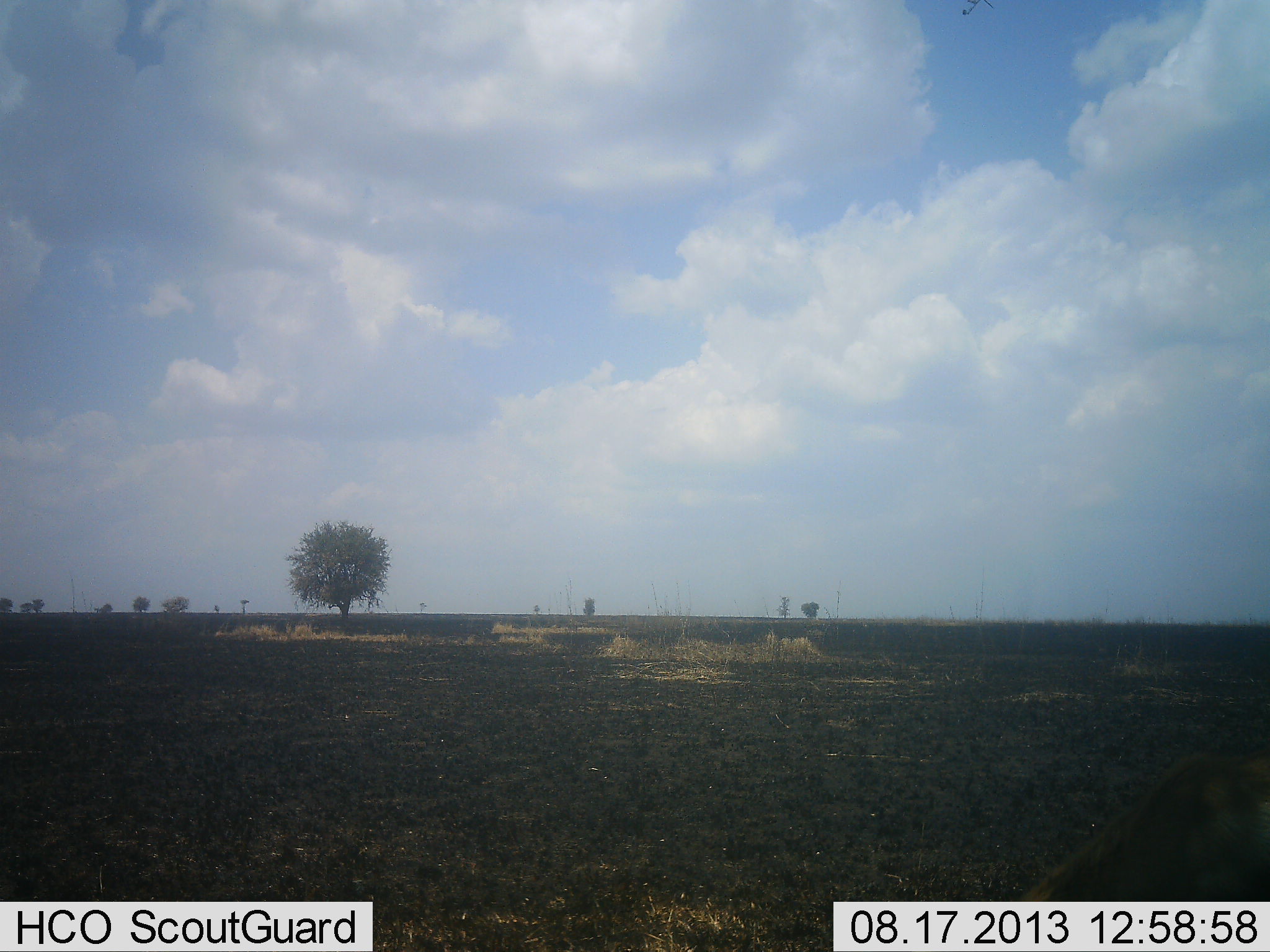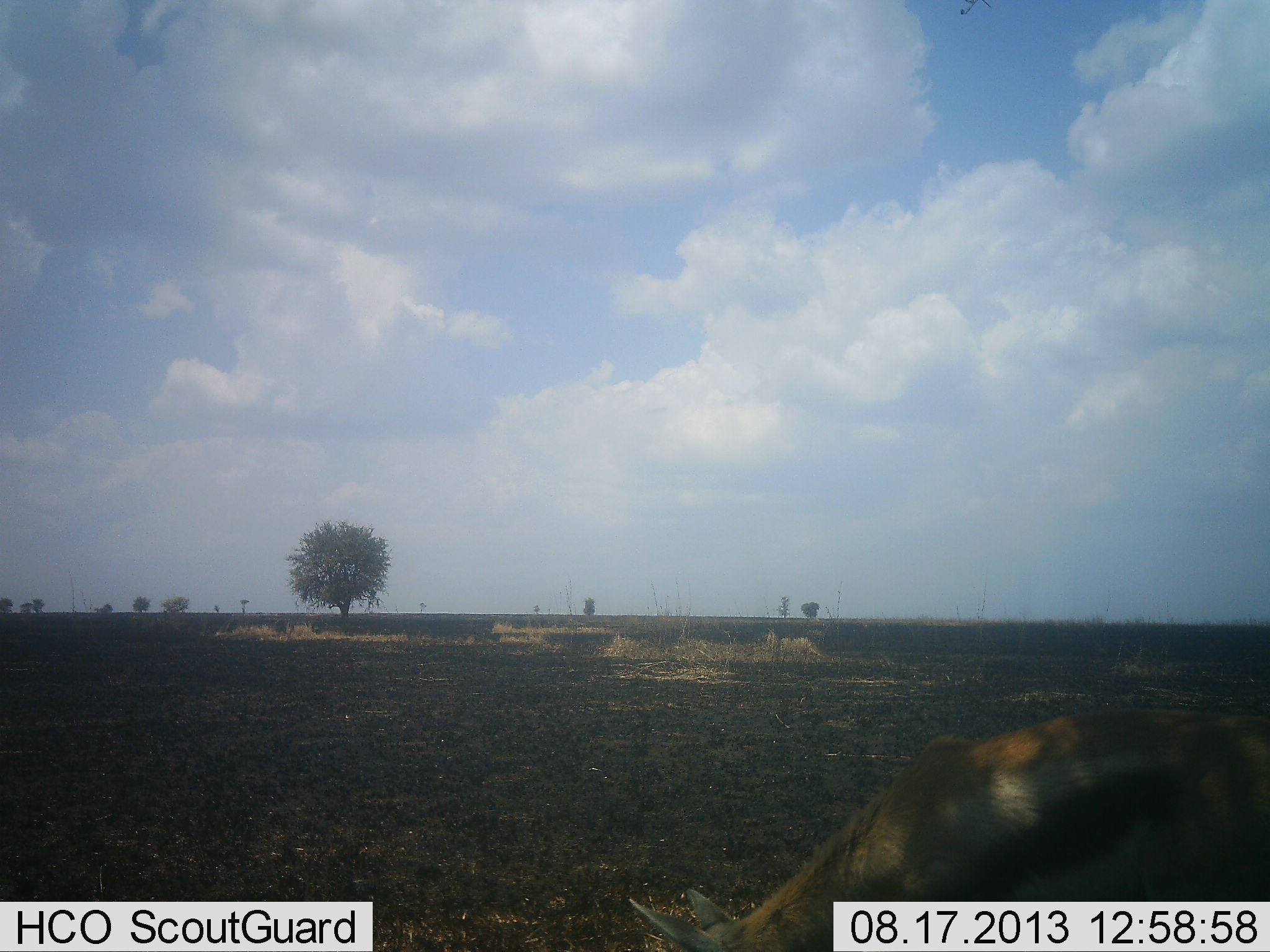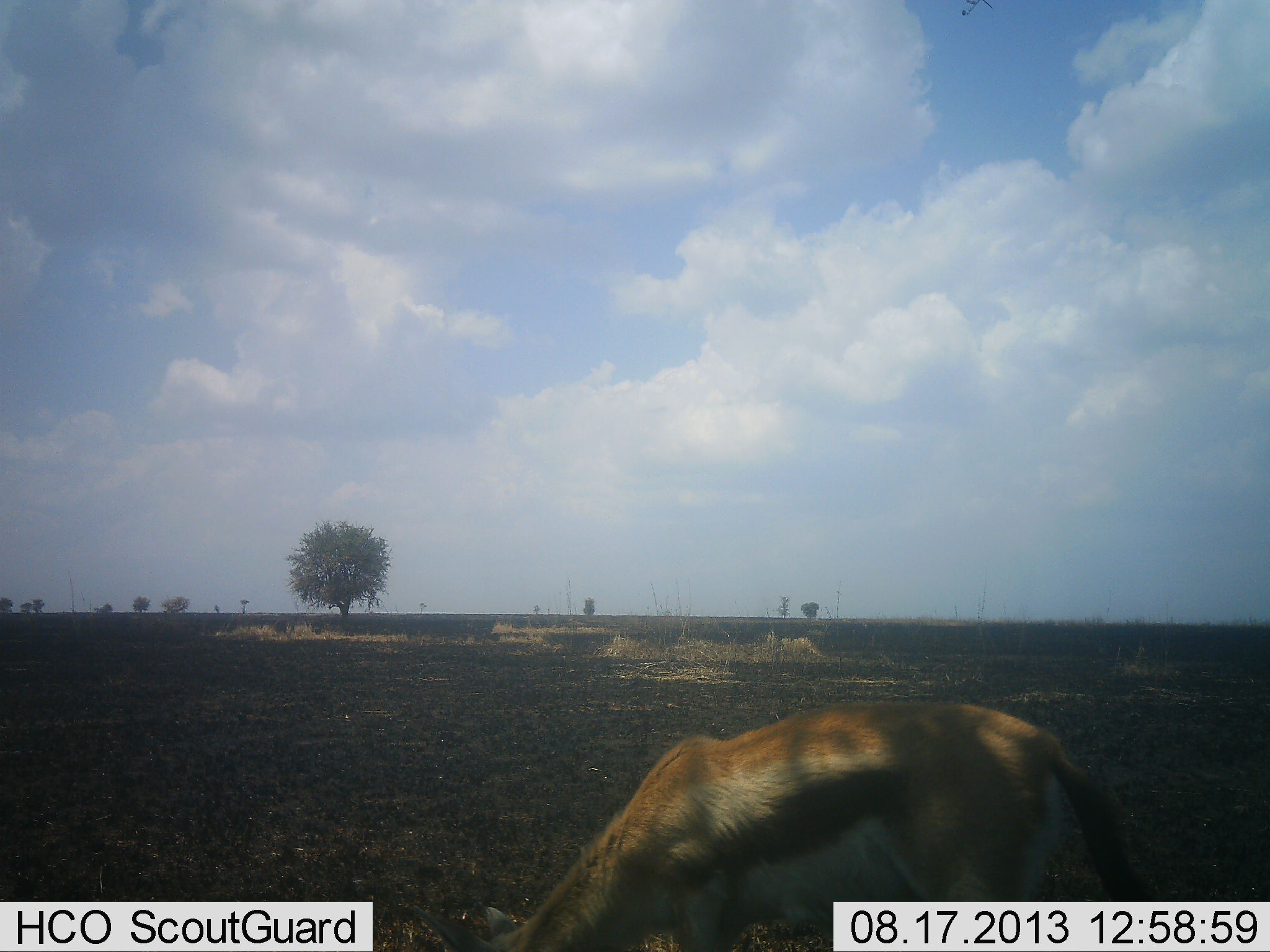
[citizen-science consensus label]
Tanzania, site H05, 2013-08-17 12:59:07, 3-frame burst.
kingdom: Animalia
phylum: Chordata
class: Mammalia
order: Artiodactyla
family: Bovidae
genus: Eudorcas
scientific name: Eudorcas thomsonii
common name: thomson's gazelle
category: gazellethomsons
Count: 1.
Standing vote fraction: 25%.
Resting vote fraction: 5%.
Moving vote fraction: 45%.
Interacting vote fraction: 0%.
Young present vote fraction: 0%.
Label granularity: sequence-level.